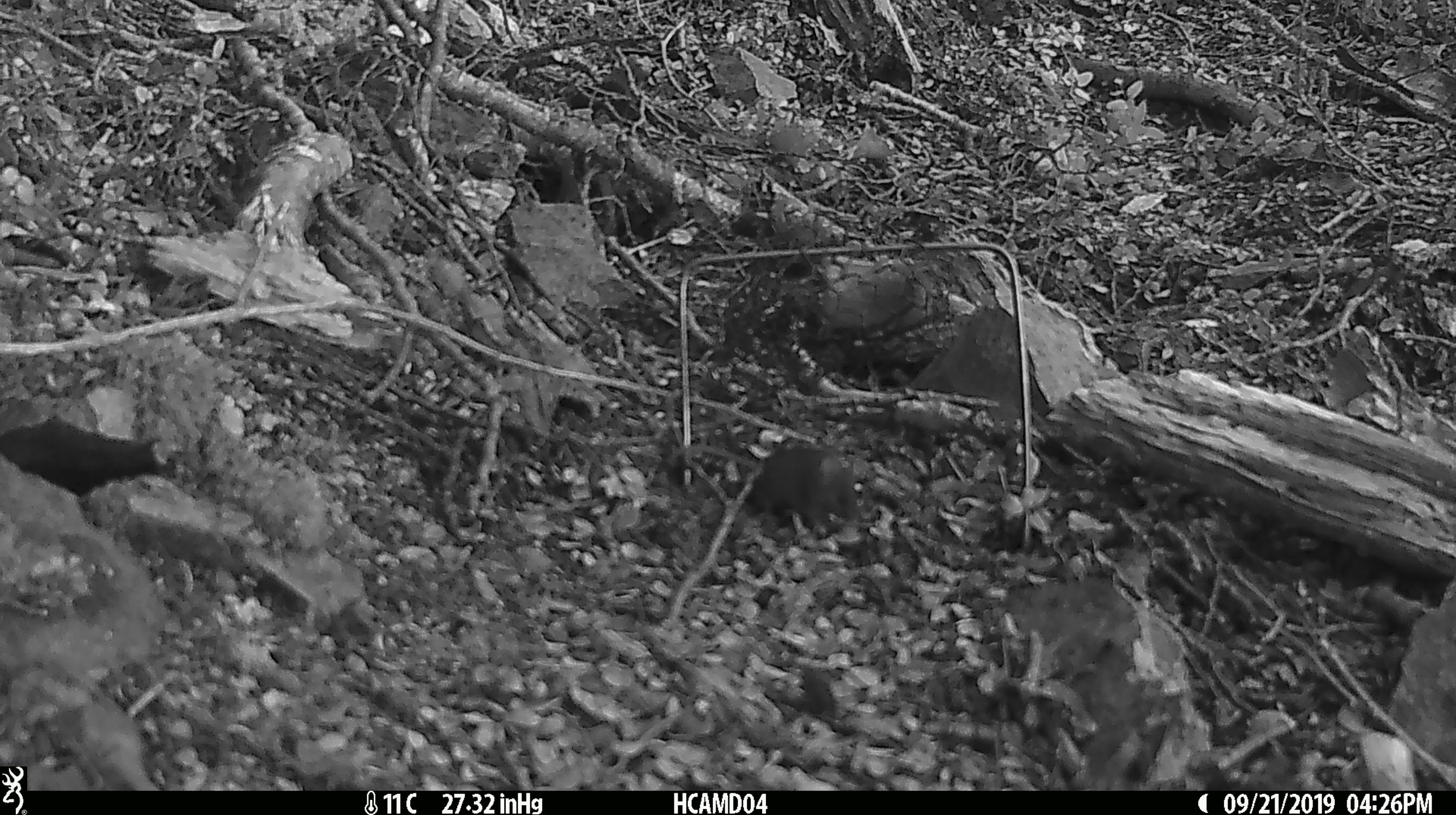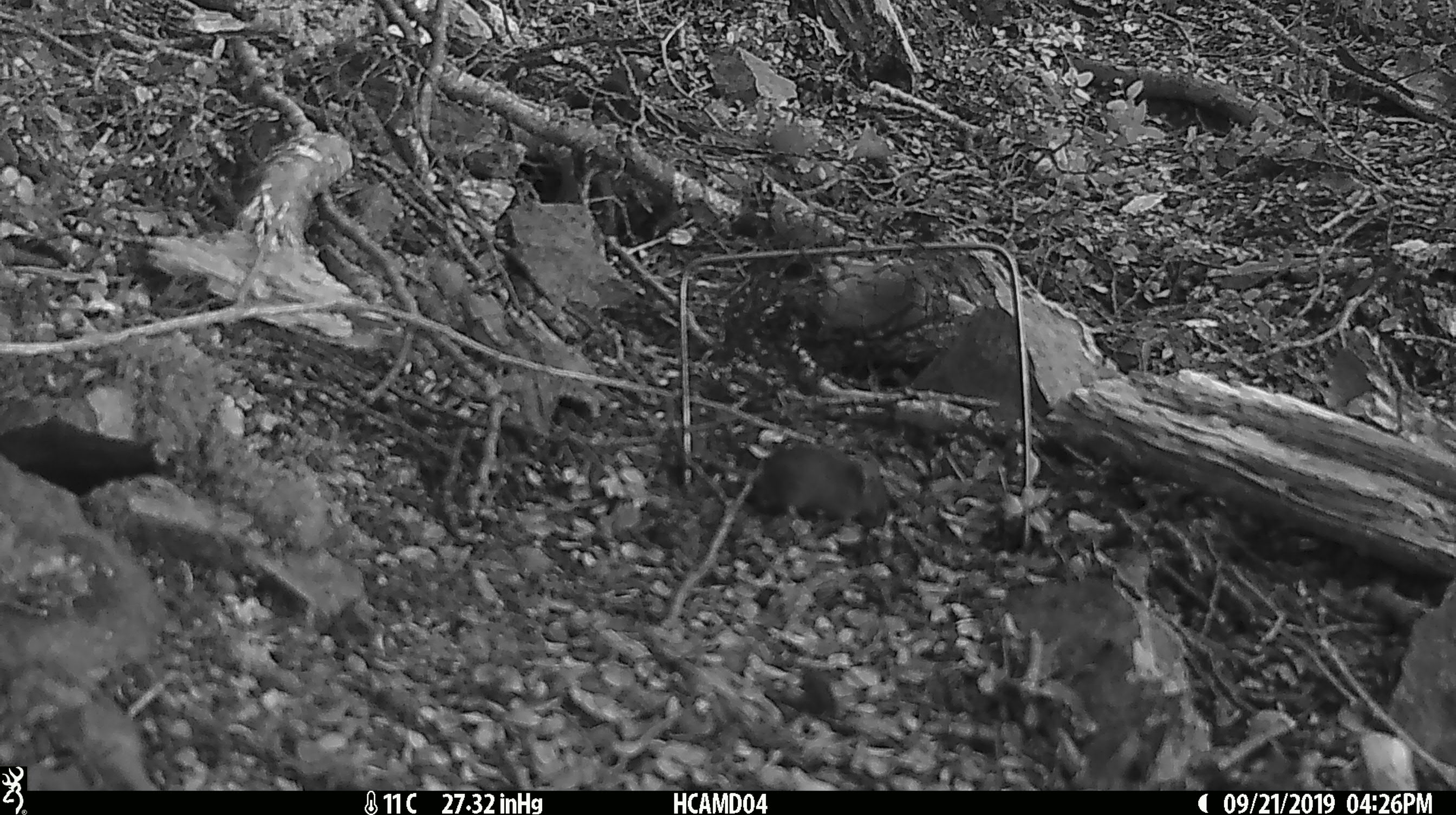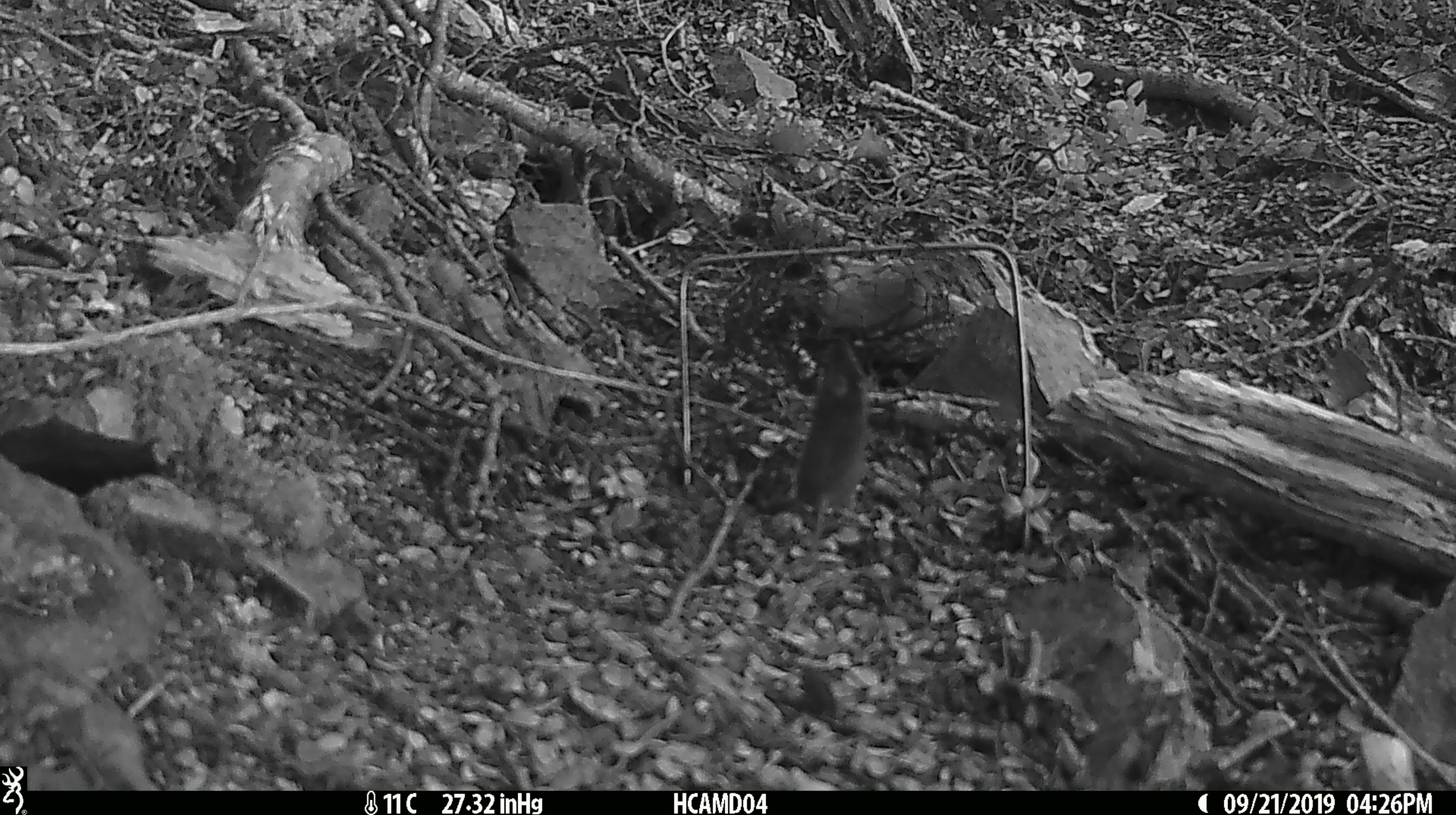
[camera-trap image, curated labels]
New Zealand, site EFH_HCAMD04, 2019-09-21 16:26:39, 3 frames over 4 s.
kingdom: Animalia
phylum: Chordata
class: Mammalia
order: Rodentia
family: Muridae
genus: Mus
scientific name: Mus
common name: mouse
Mouse (Mus).